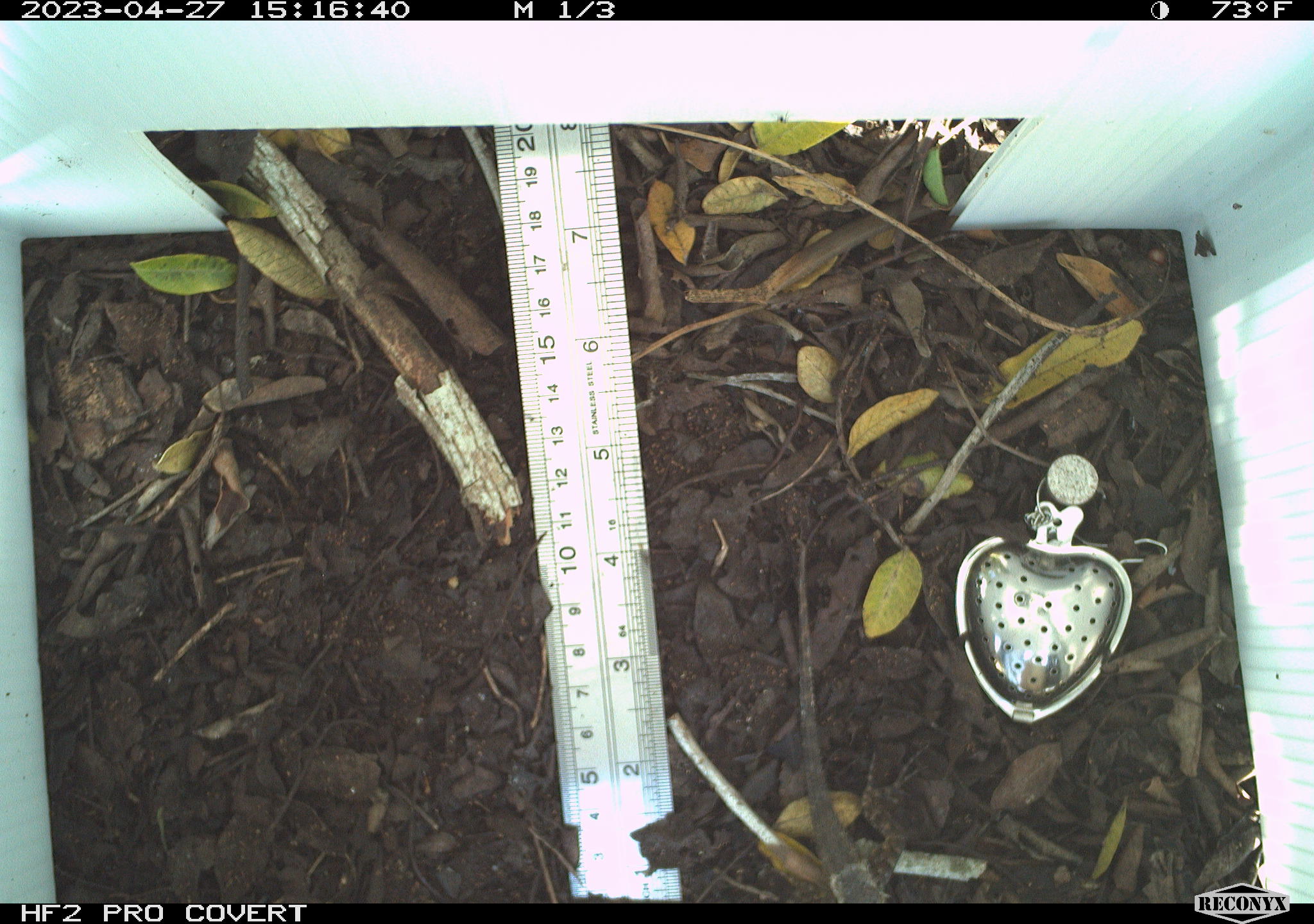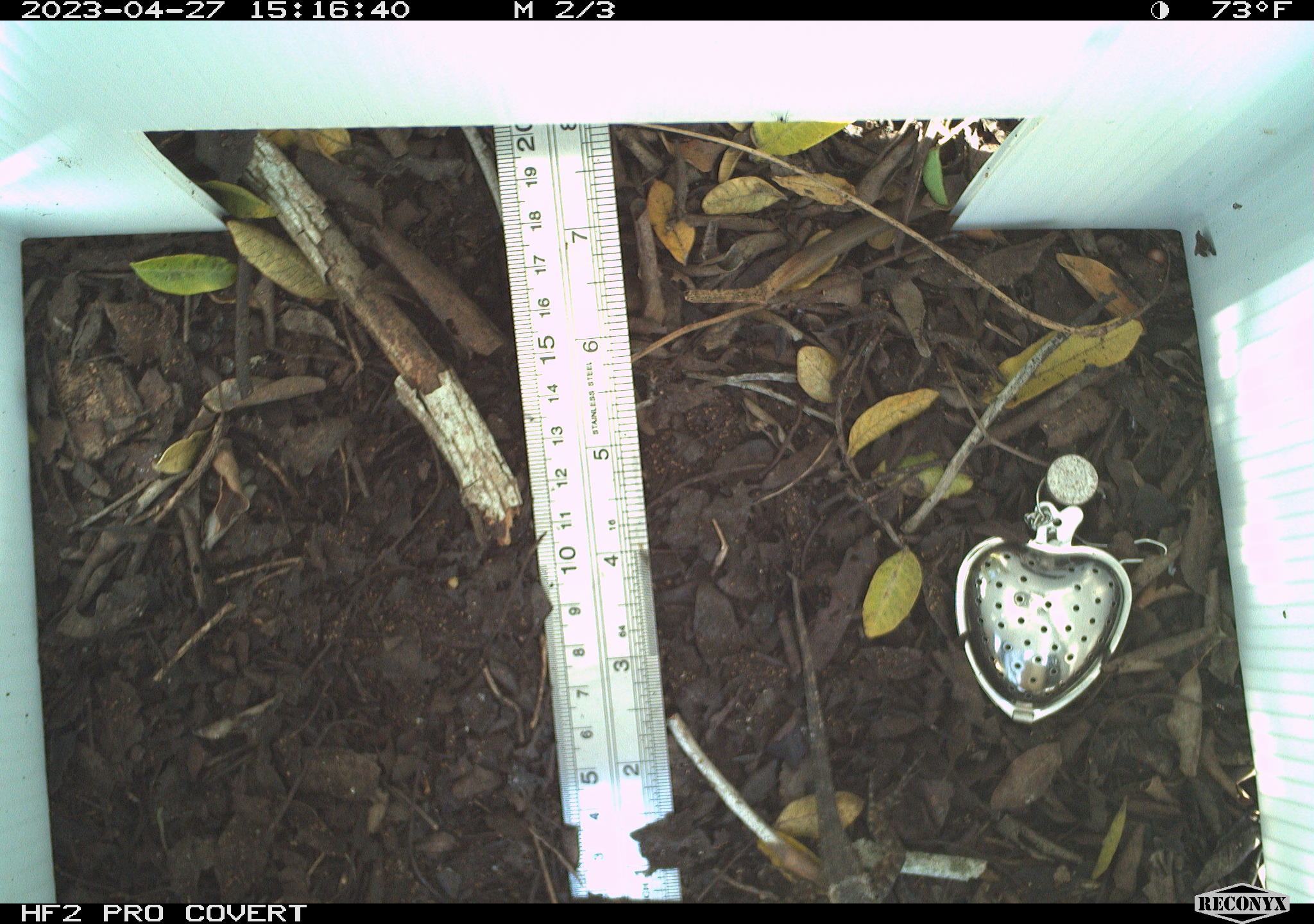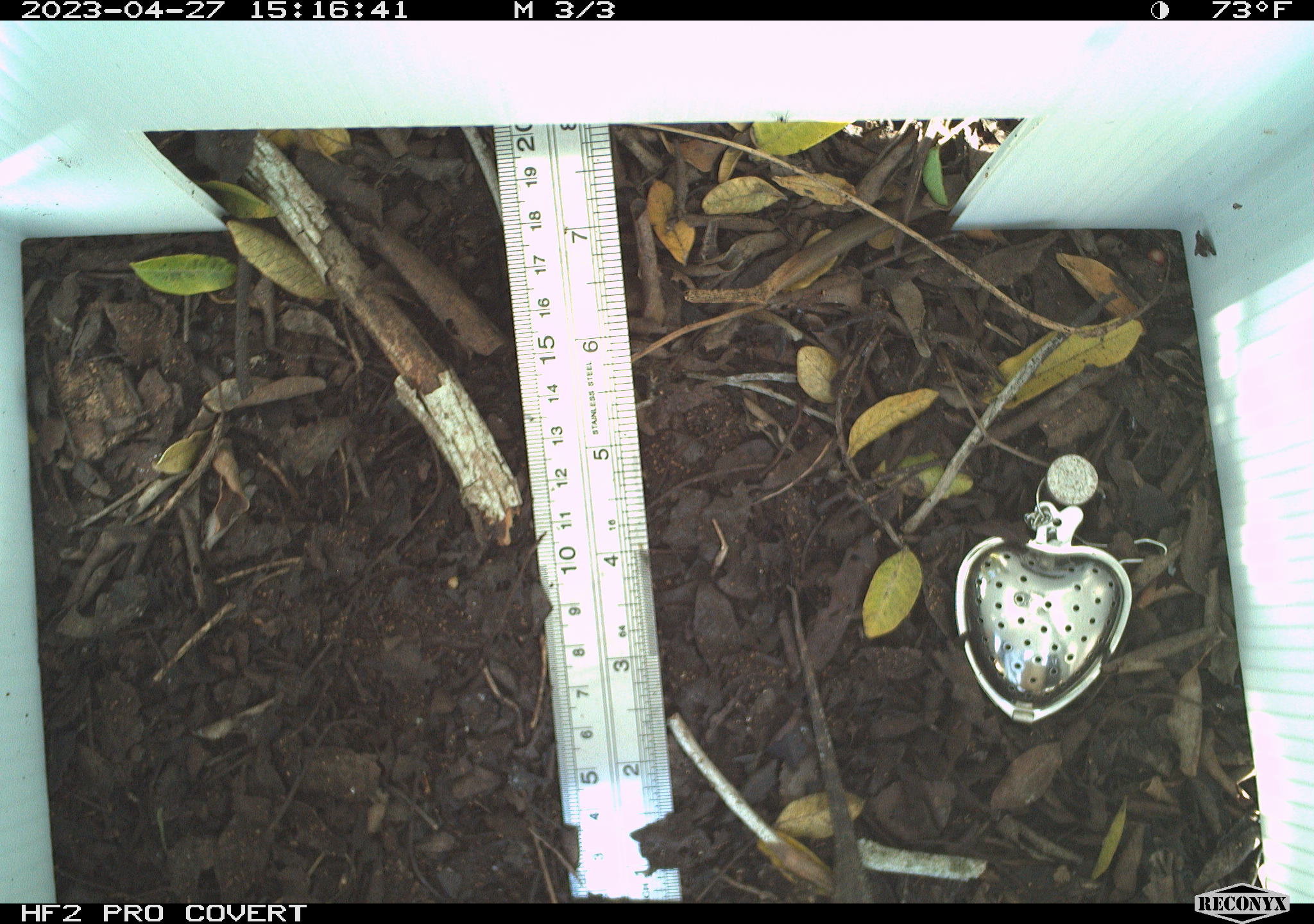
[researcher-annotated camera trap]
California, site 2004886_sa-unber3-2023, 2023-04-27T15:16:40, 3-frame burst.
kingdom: Animalia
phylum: Chordata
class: Reptilia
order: Squamata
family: Phrynosomatidae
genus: Sceloporus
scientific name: Sceloporus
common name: spiny lizards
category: sceloporus species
Sceloporus species (spiny lizards) (Sceloporus).